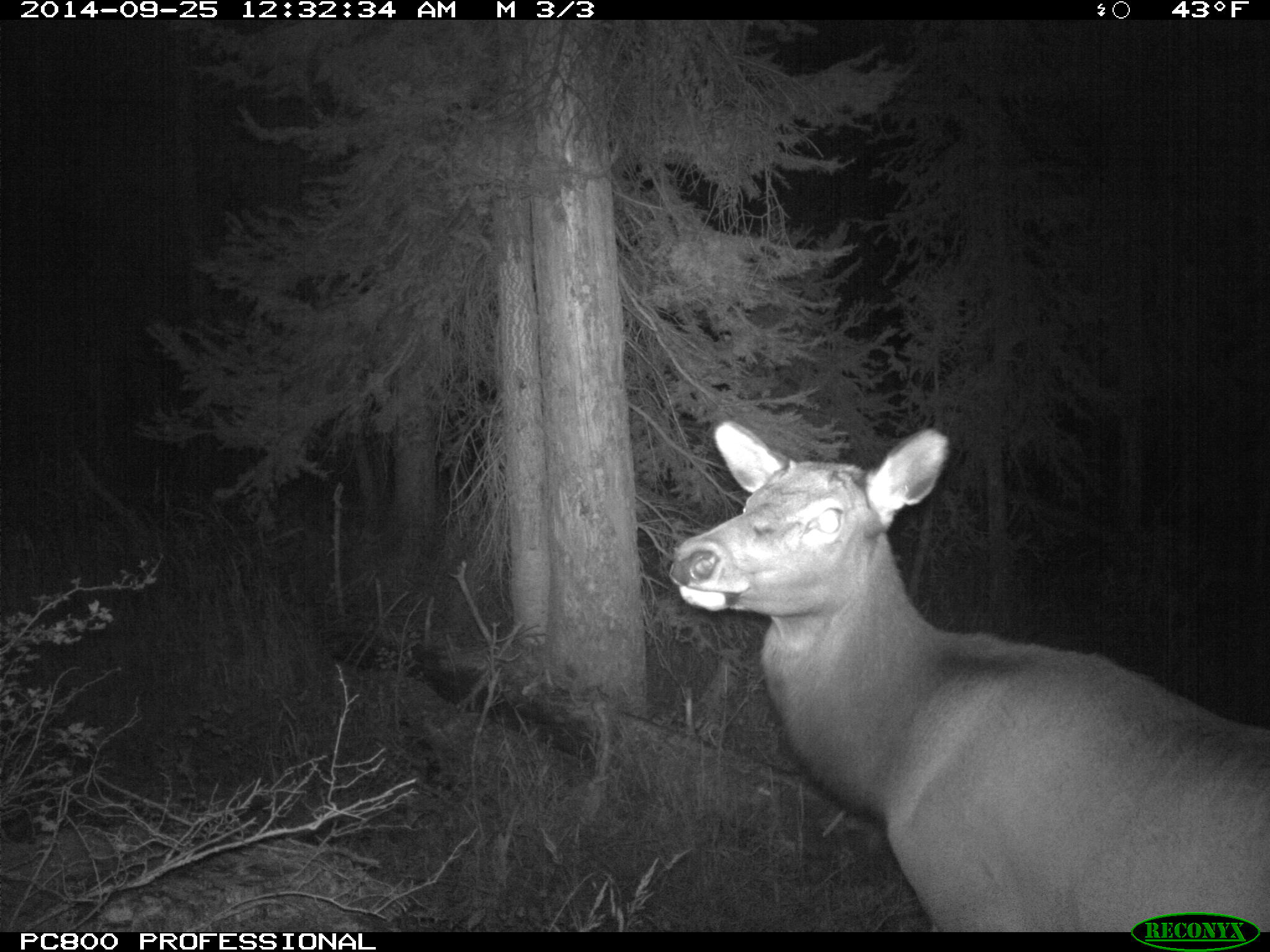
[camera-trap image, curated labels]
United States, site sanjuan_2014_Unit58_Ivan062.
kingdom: Animalia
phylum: Chordata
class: Mammalia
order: Artiodactyla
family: Cervidae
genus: Cervus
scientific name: Cervus elaphus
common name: red deer